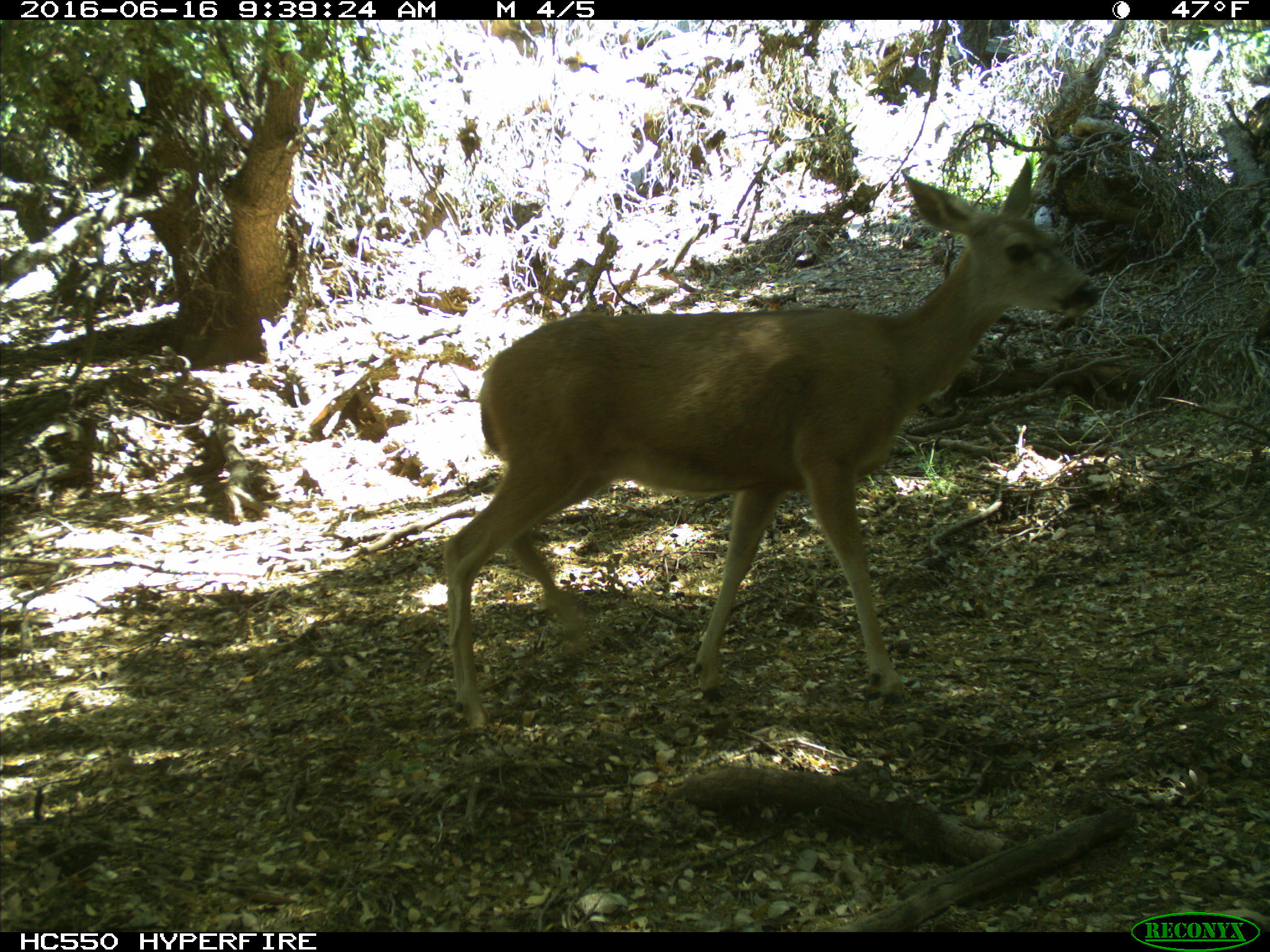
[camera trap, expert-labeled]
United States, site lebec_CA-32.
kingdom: Animalia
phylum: Chordata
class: Mammalia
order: Artiodactyla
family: Cervidae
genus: Odocoileus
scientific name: Odocoileus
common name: deer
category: unidentified deer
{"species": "unidentified deer (deer) (Odocoileus)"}